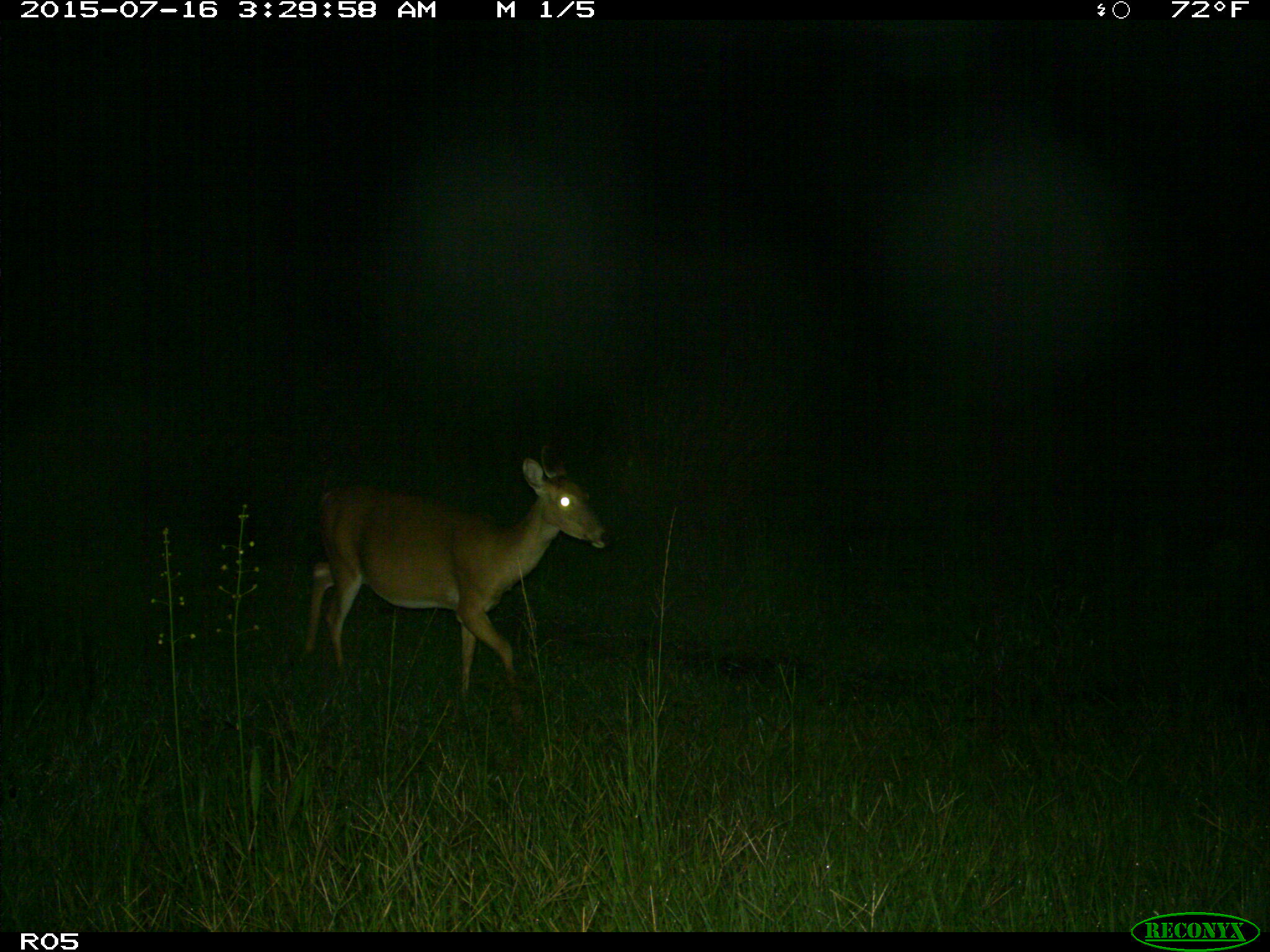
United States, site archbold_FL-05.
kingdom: Animalia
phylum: Chordata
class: Mammalia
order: Artiodactyla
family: Cervidae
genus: Odocoileus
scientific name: Odocoileus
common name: deer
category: unidentified deer